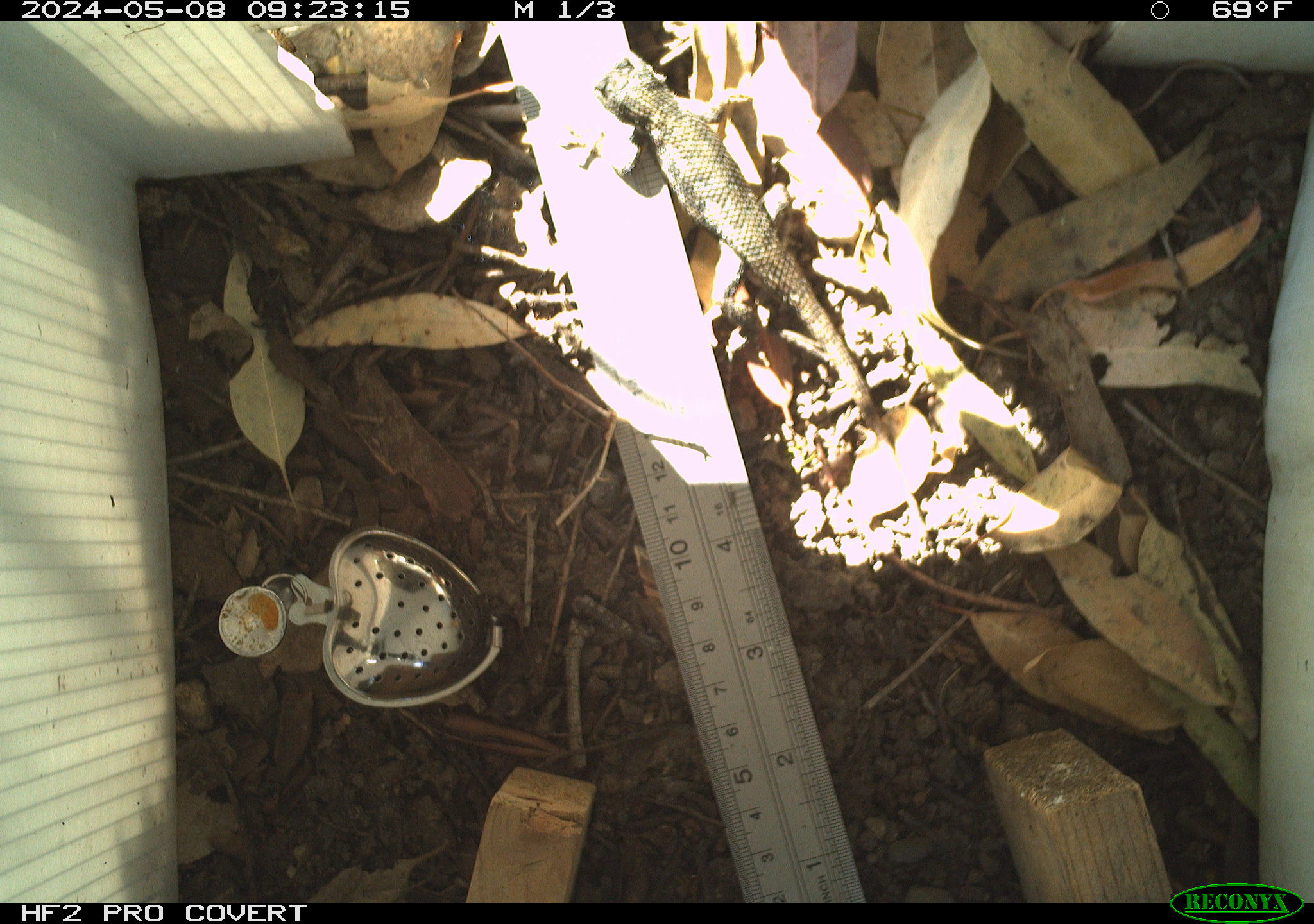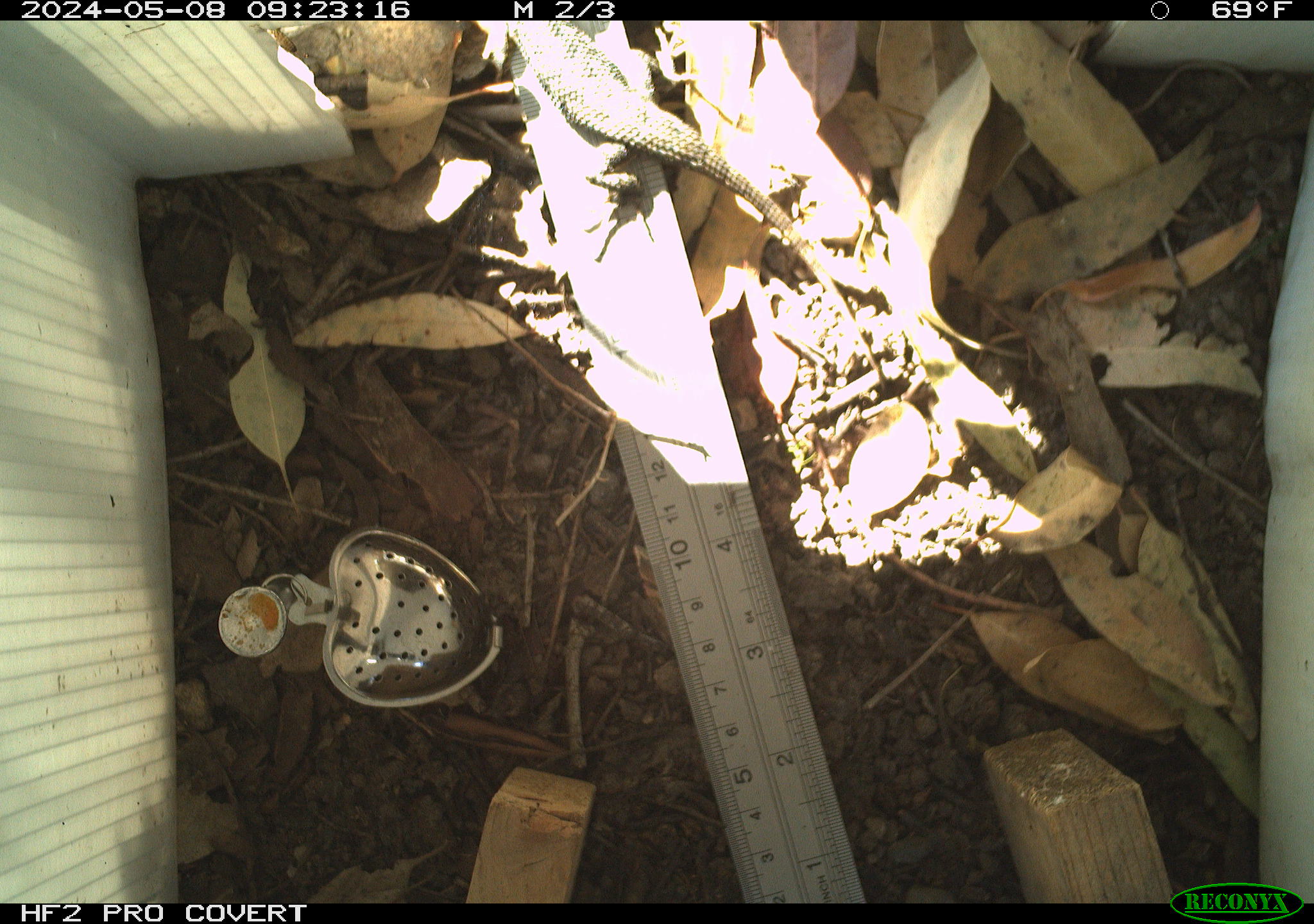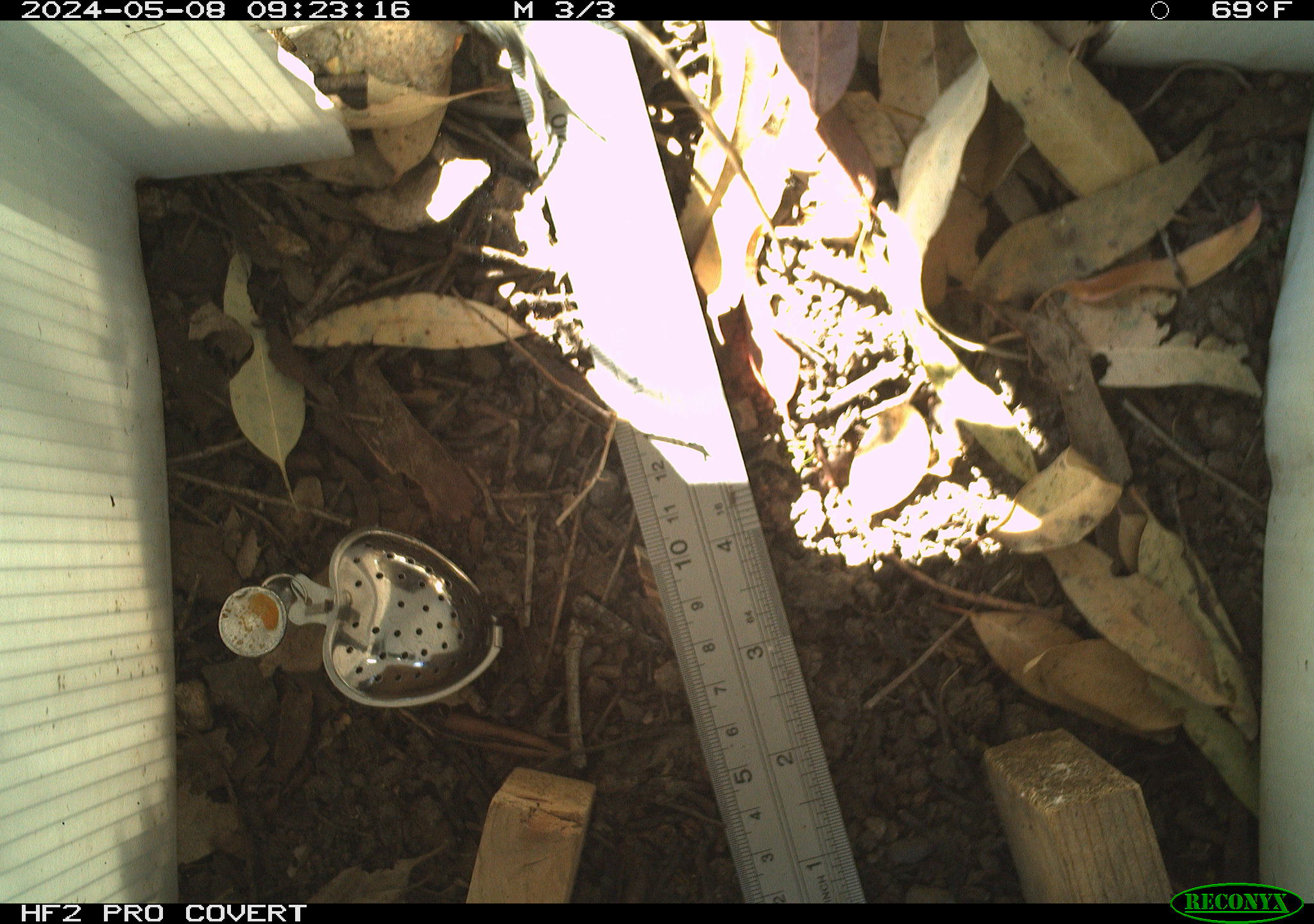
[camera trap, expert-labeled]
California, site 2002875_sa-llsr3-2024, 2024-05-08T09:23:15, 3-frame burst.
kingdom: Animalia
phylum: Chordata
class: Reptilia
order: Squamata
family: Phrynosomatidae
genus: Sceloporus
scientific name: Sceloporus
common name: spiny lizards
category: sceloporus species